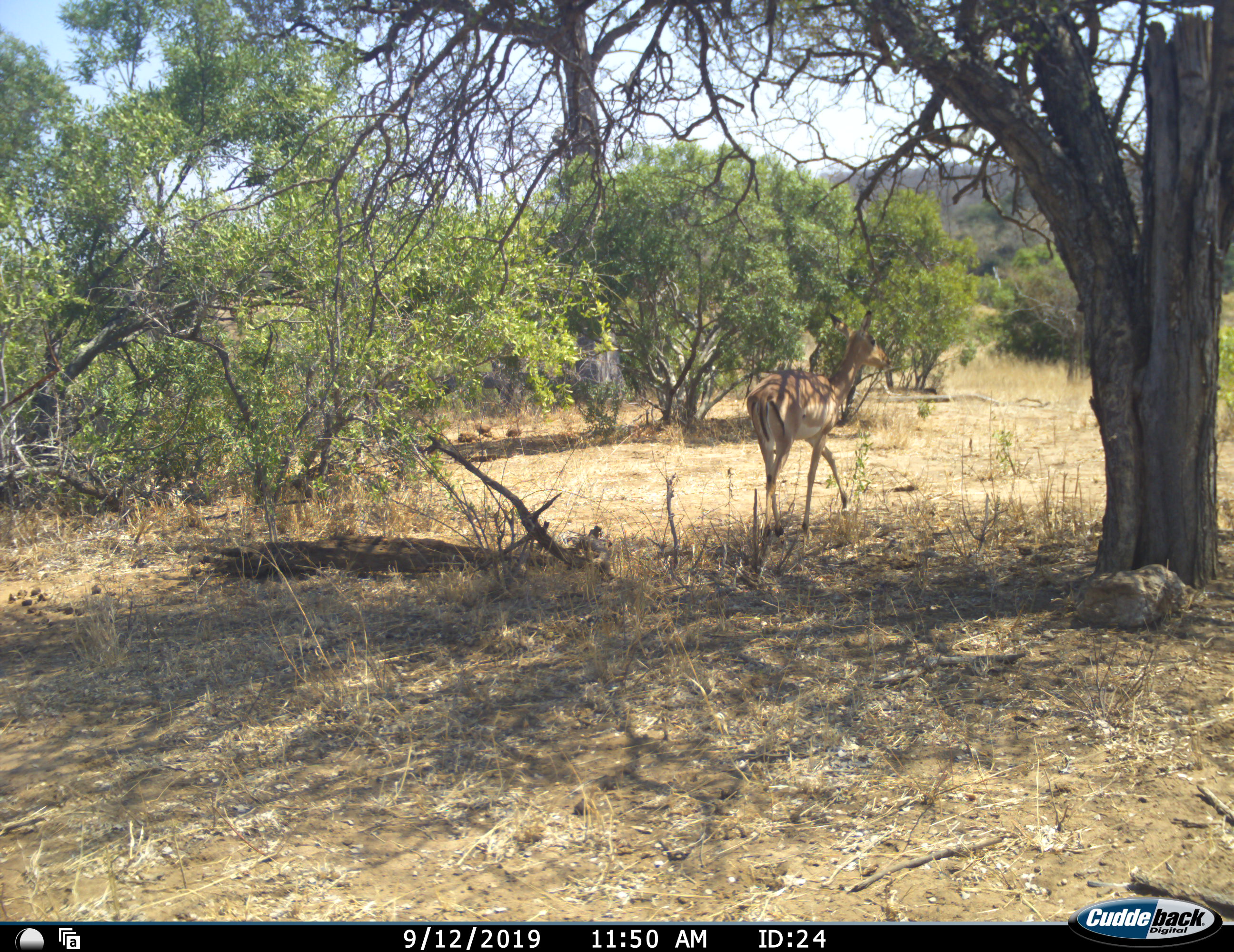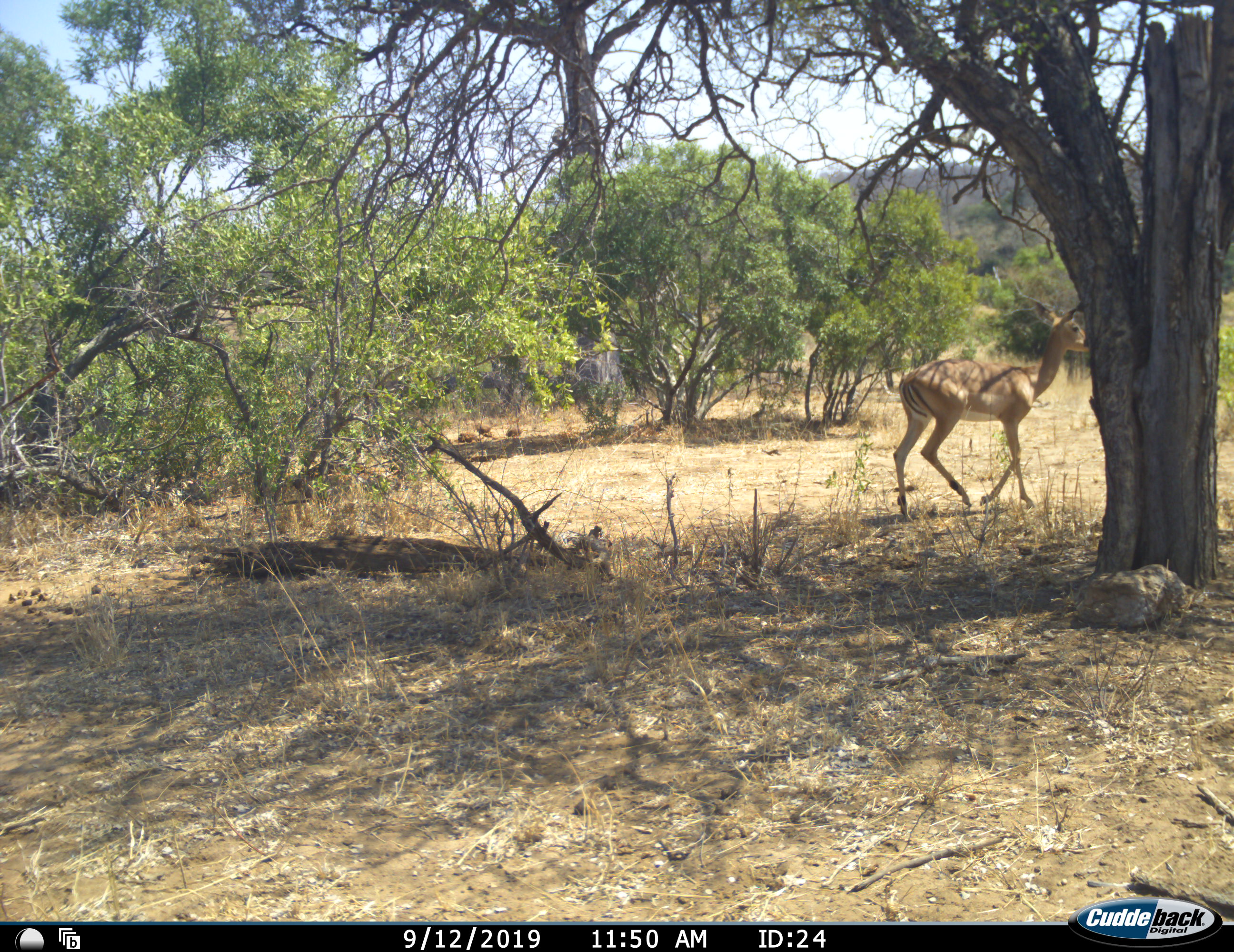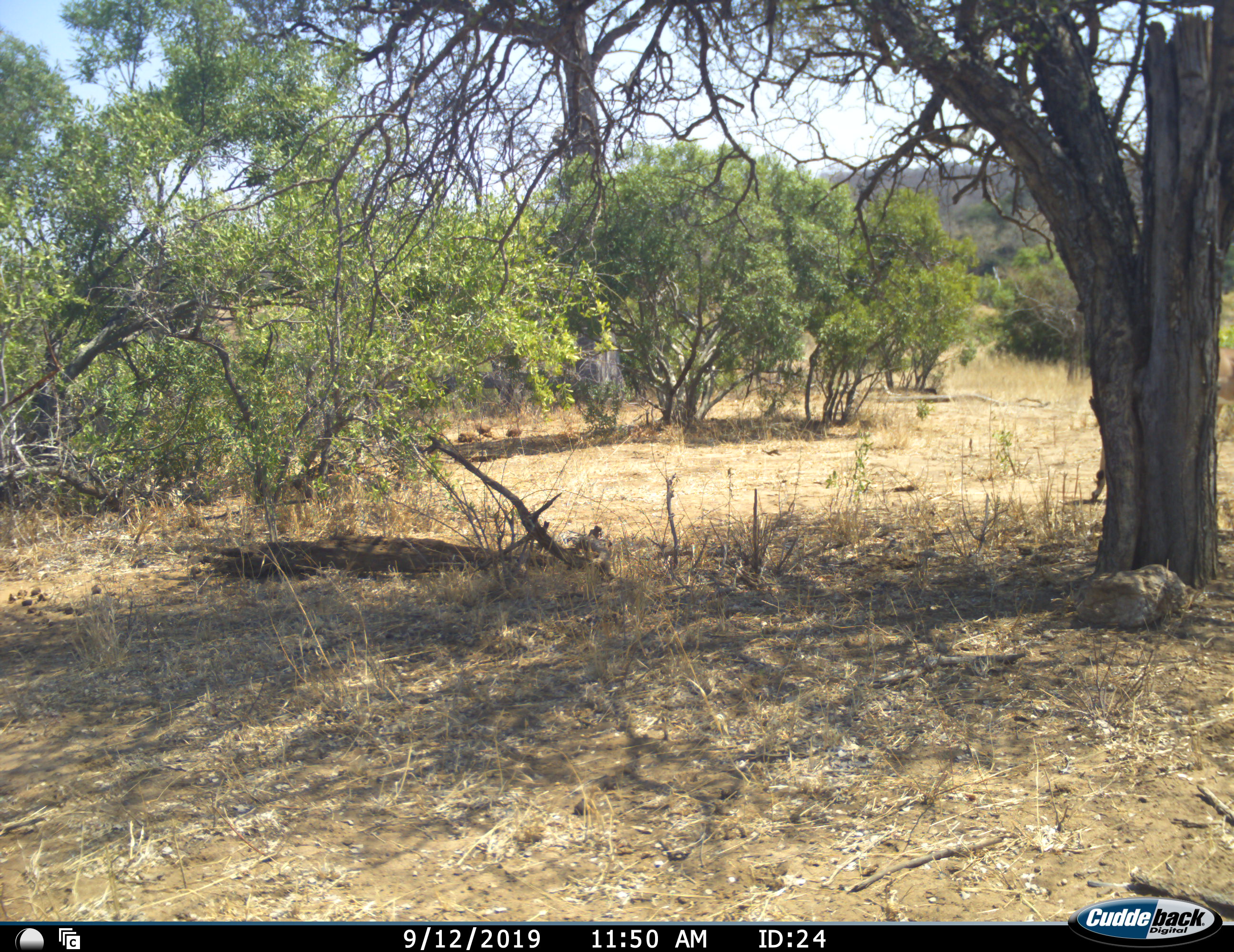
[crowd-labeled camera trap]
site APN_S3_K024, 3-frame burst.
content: unidentified animal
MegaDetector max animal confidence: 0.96